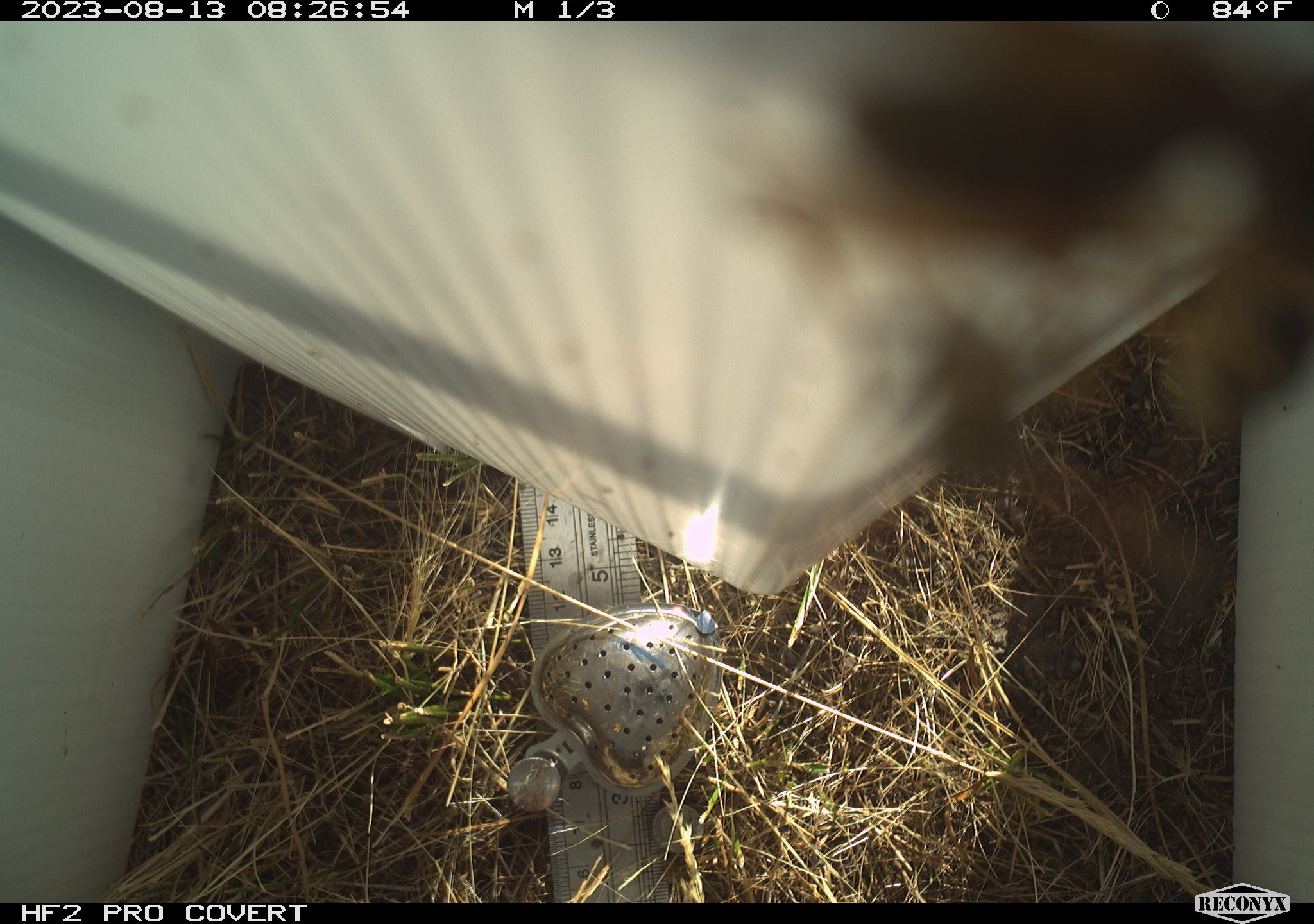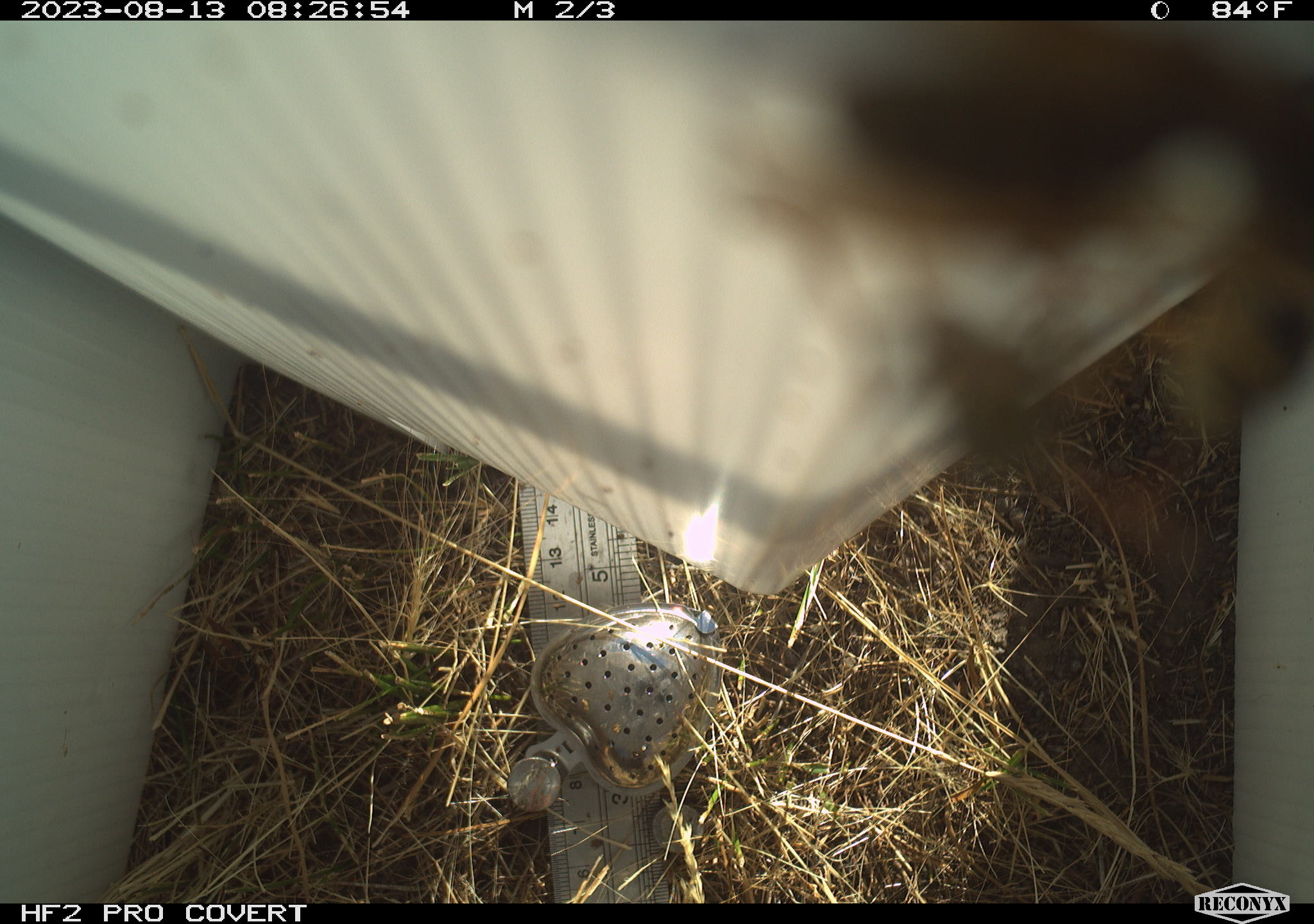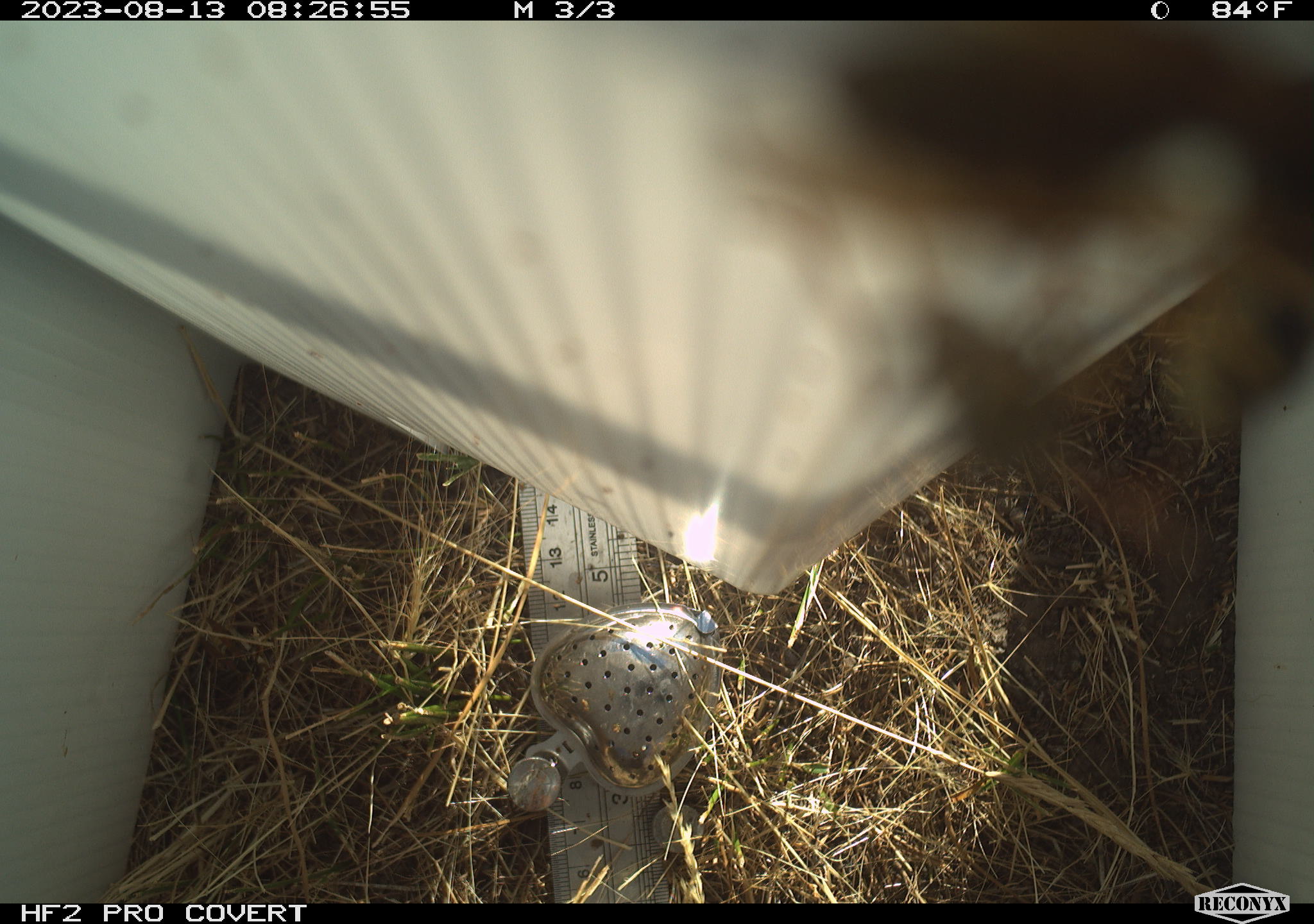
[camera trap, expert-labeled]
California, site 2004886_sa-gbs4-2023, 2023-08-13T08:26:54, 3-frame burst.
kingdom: Animalia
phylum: Arthropoda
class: Insecta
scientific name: Insecta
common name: insect